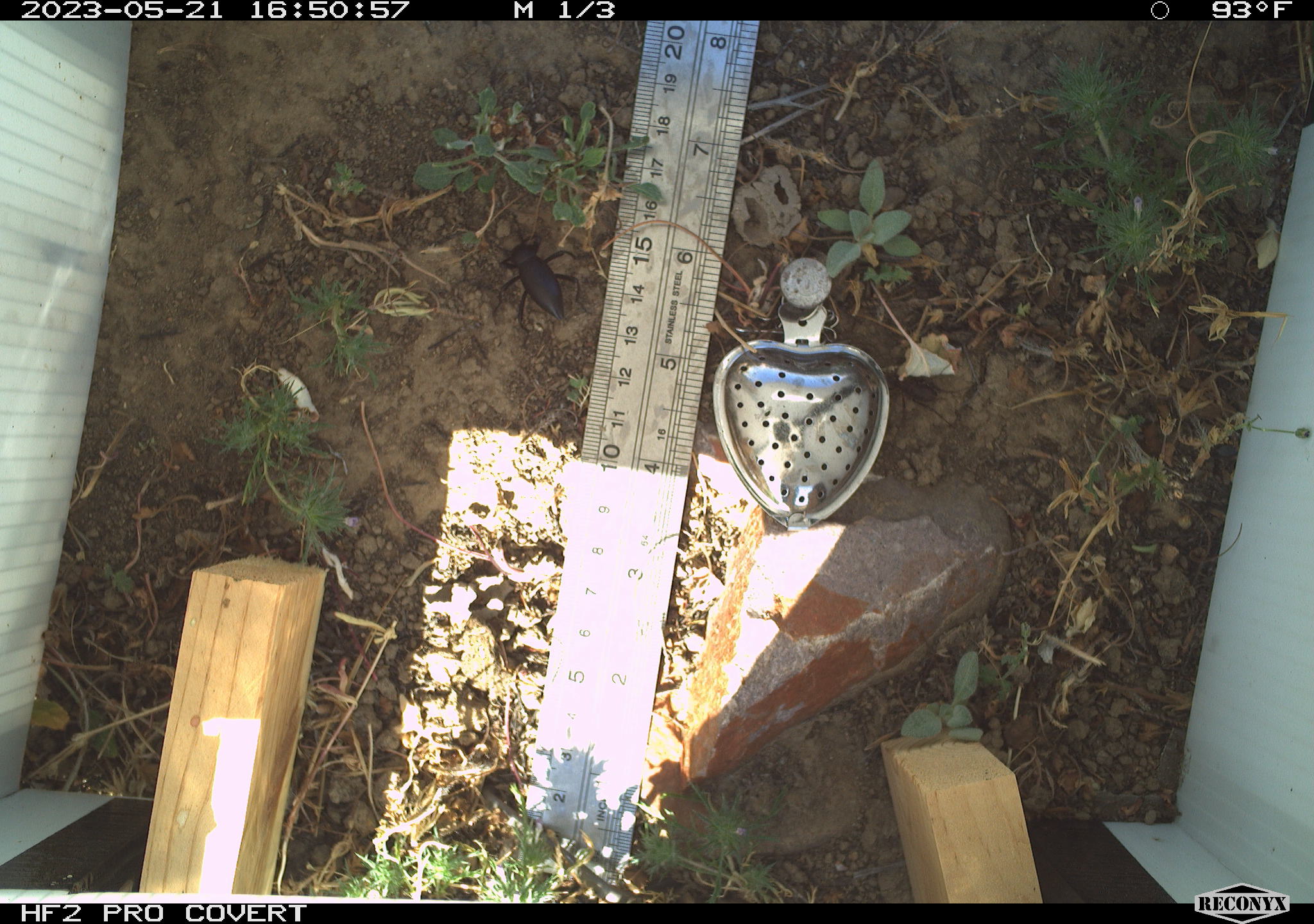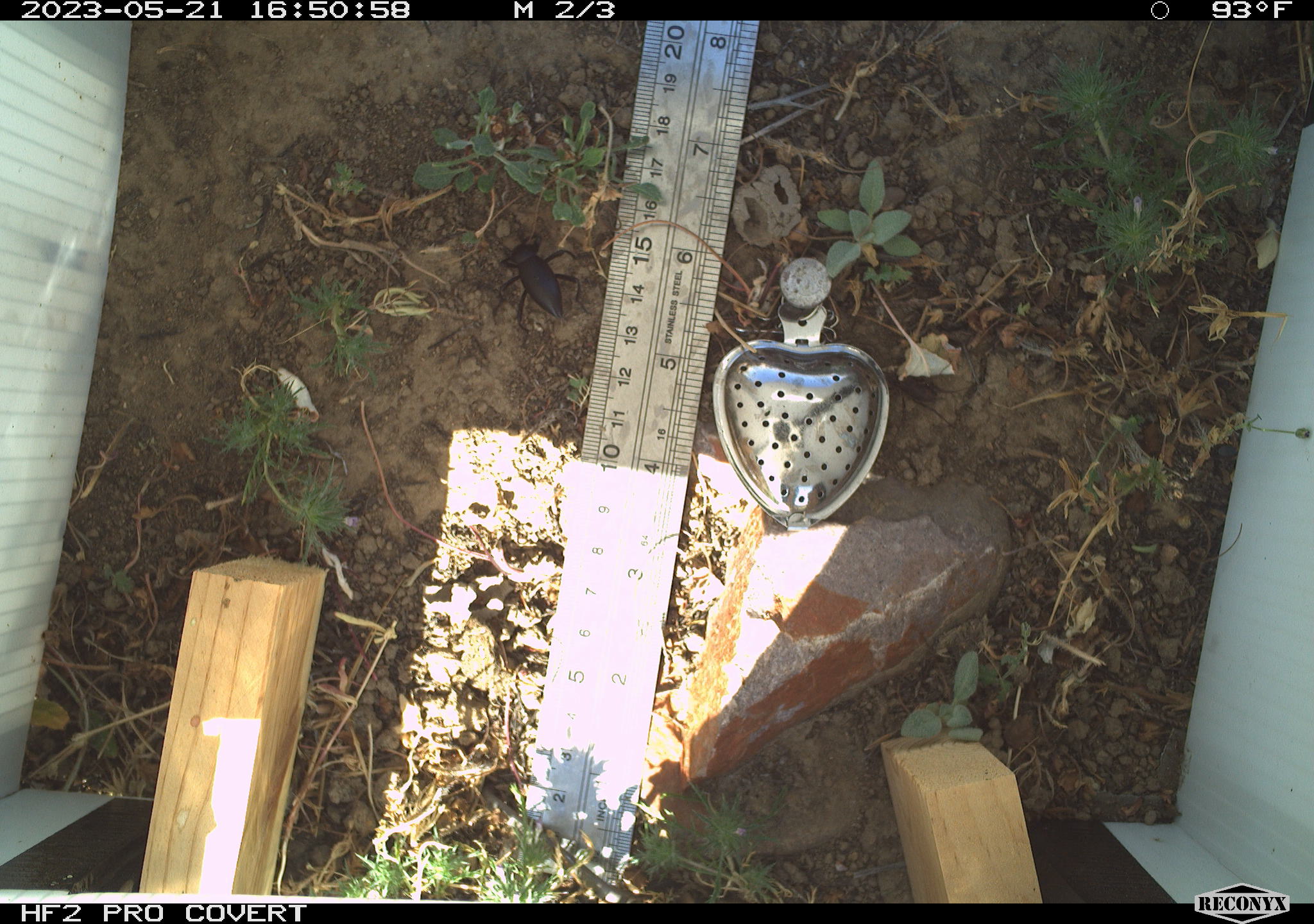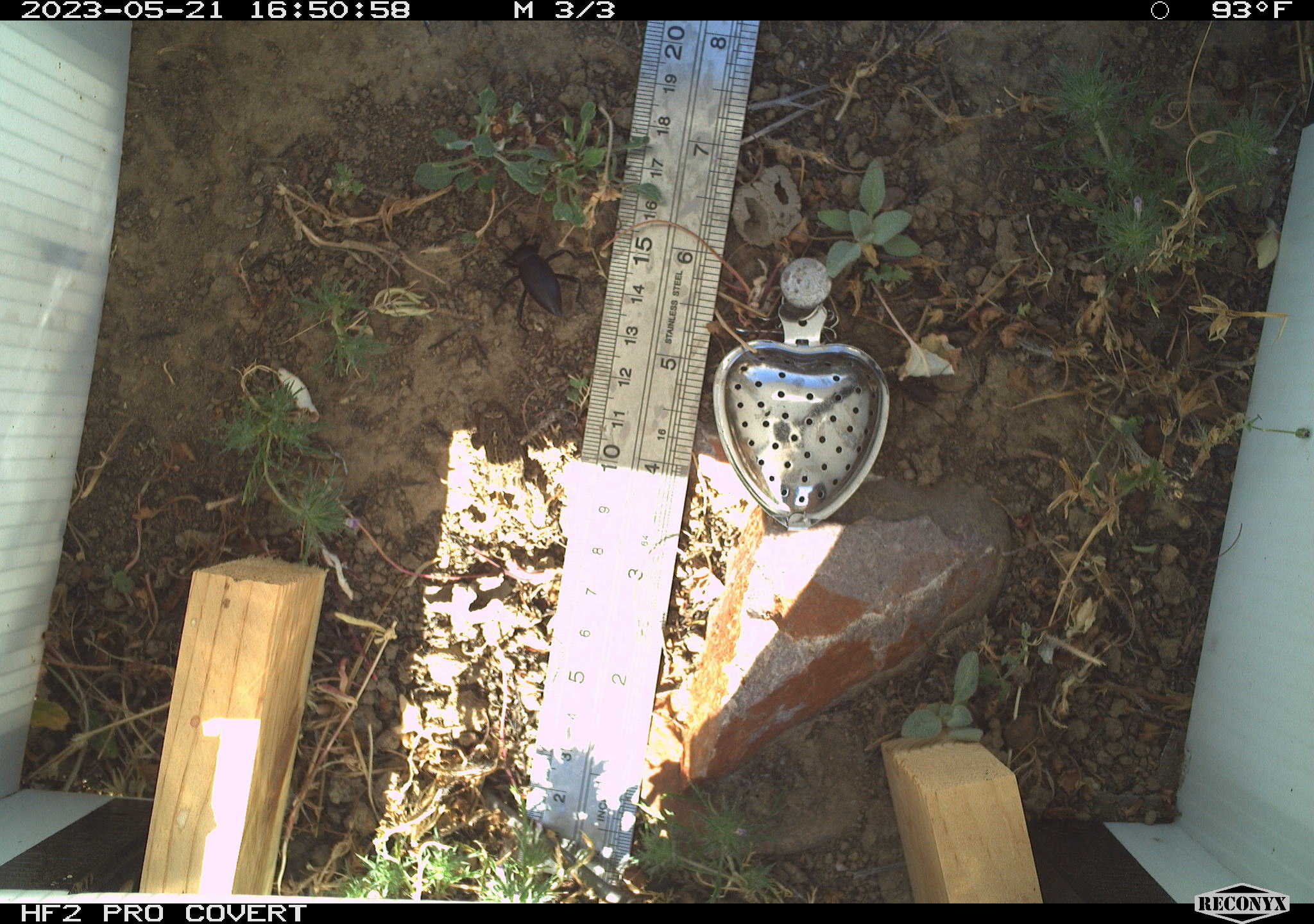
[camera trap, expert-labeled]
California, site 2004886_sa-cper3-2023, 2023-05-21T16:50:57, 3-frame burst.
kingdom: Animalia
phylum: Chordata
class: Amphibia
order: Anura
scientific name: Anura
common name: frogs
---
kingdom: Animalia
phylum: Arthropoda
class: Insecta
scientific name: Insecta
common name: insect